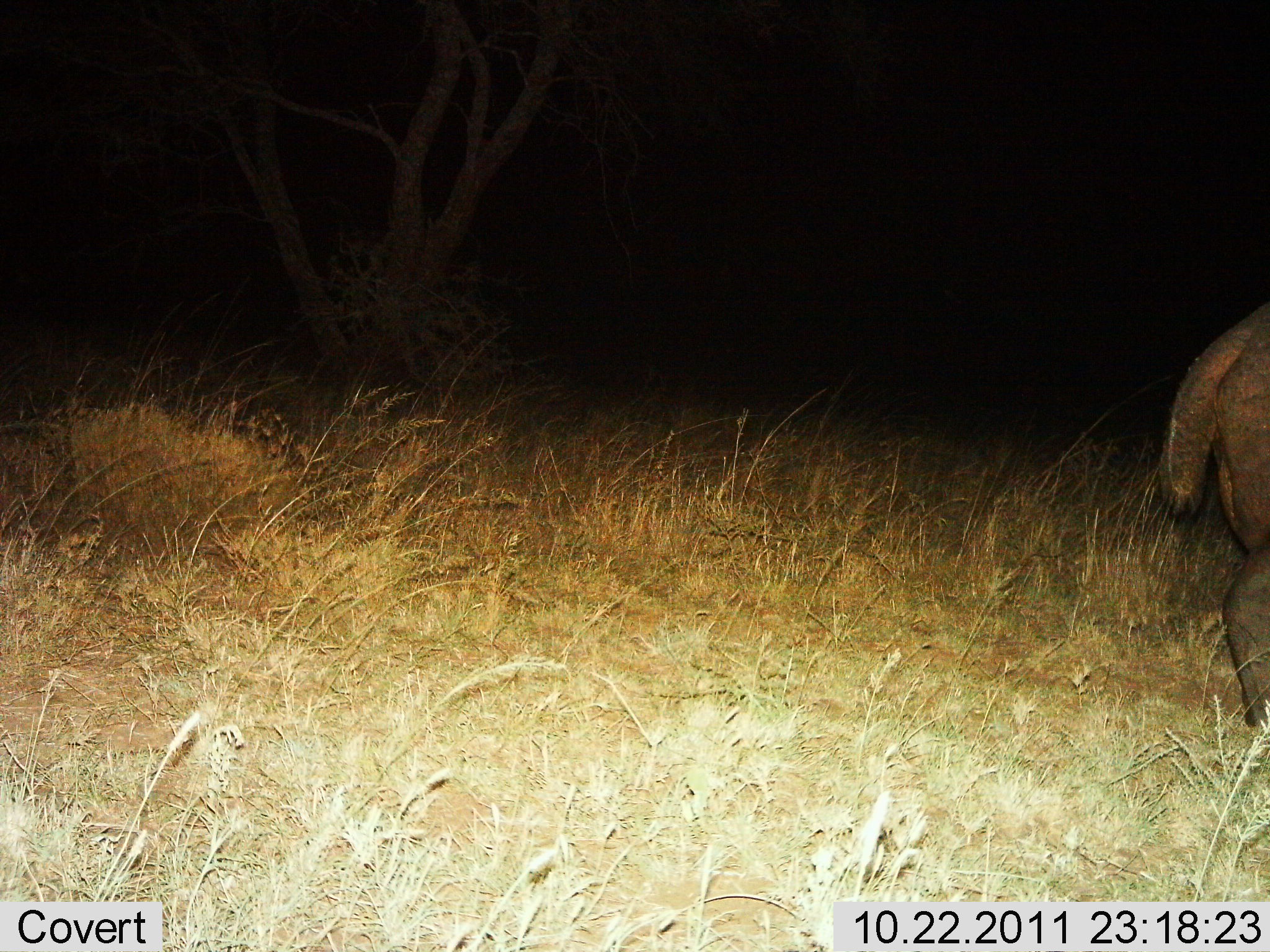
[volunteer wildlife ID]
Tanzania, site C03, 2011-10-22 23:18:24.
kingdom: Animalia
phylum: Chordata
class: Mammalia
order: Artiodactyla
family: Bovidae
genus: Tragelaphus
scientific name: Tragelaphus scriptus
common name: bushbuck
Bushbuck (Tragelaphus scriptus), count 1. Behavior (volunteer vote fractions): standing 40%, resting 0%, moving 60%, interacting 0%. Young present (vote fraction): 0%. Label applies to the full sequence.